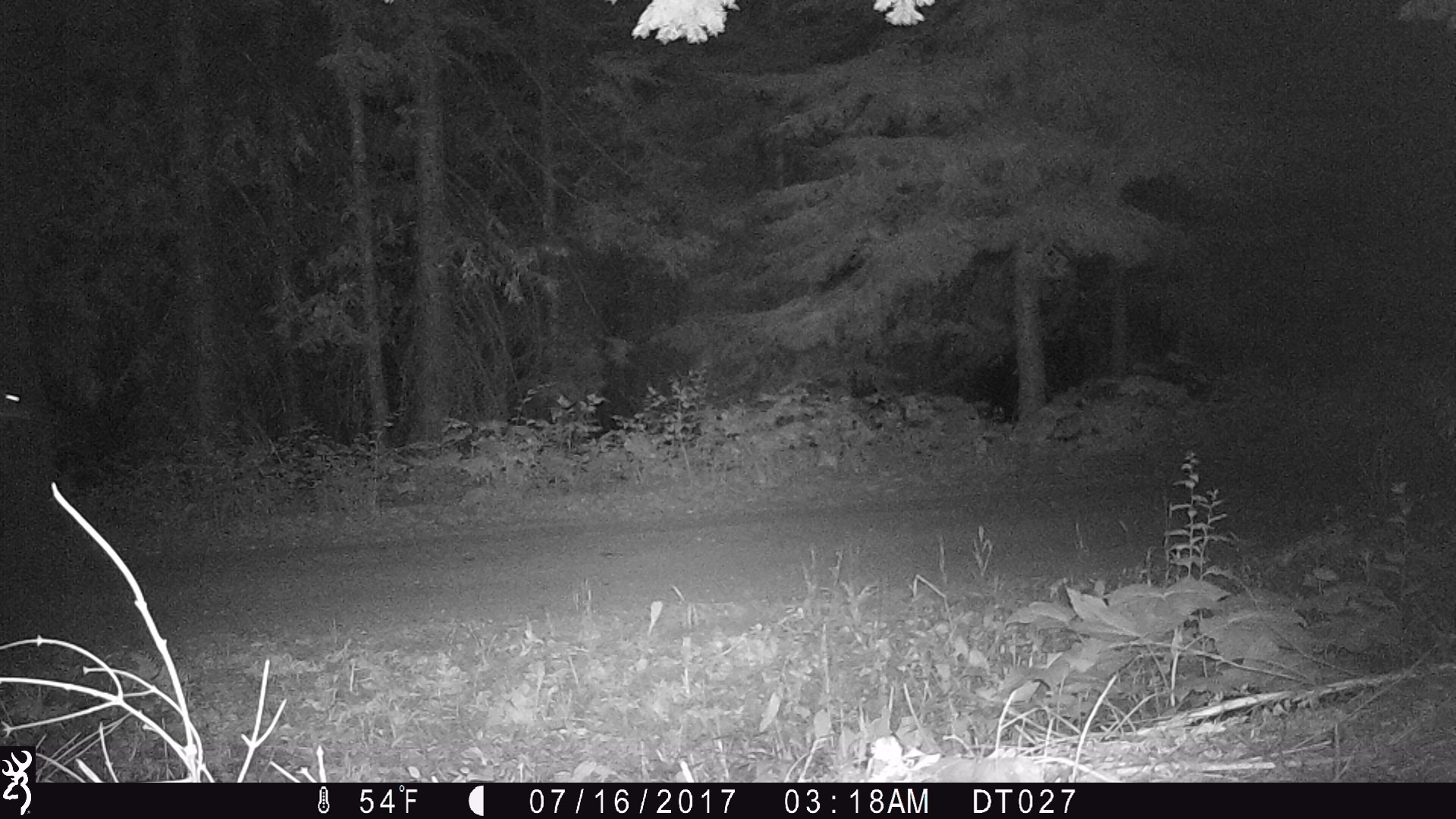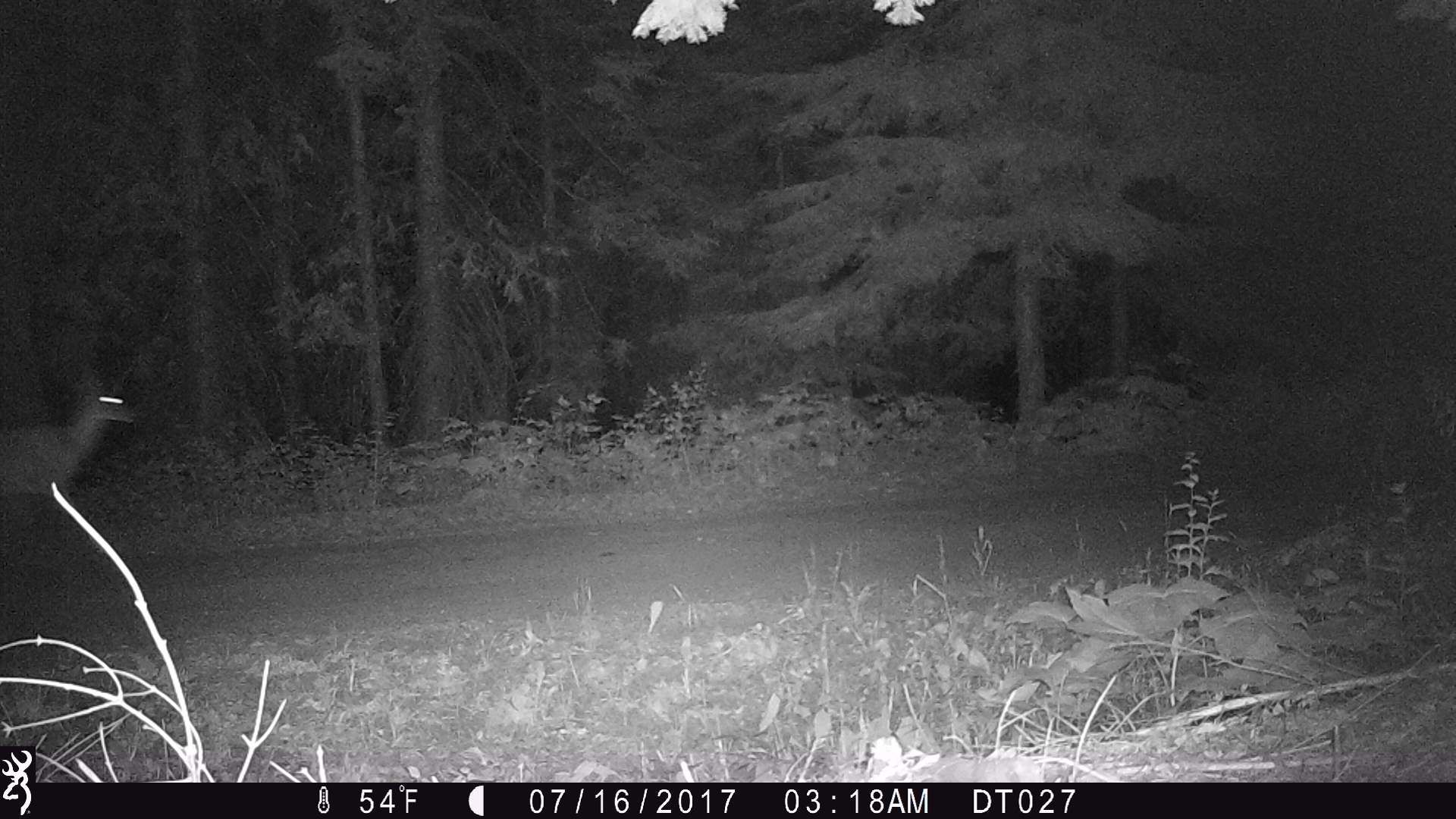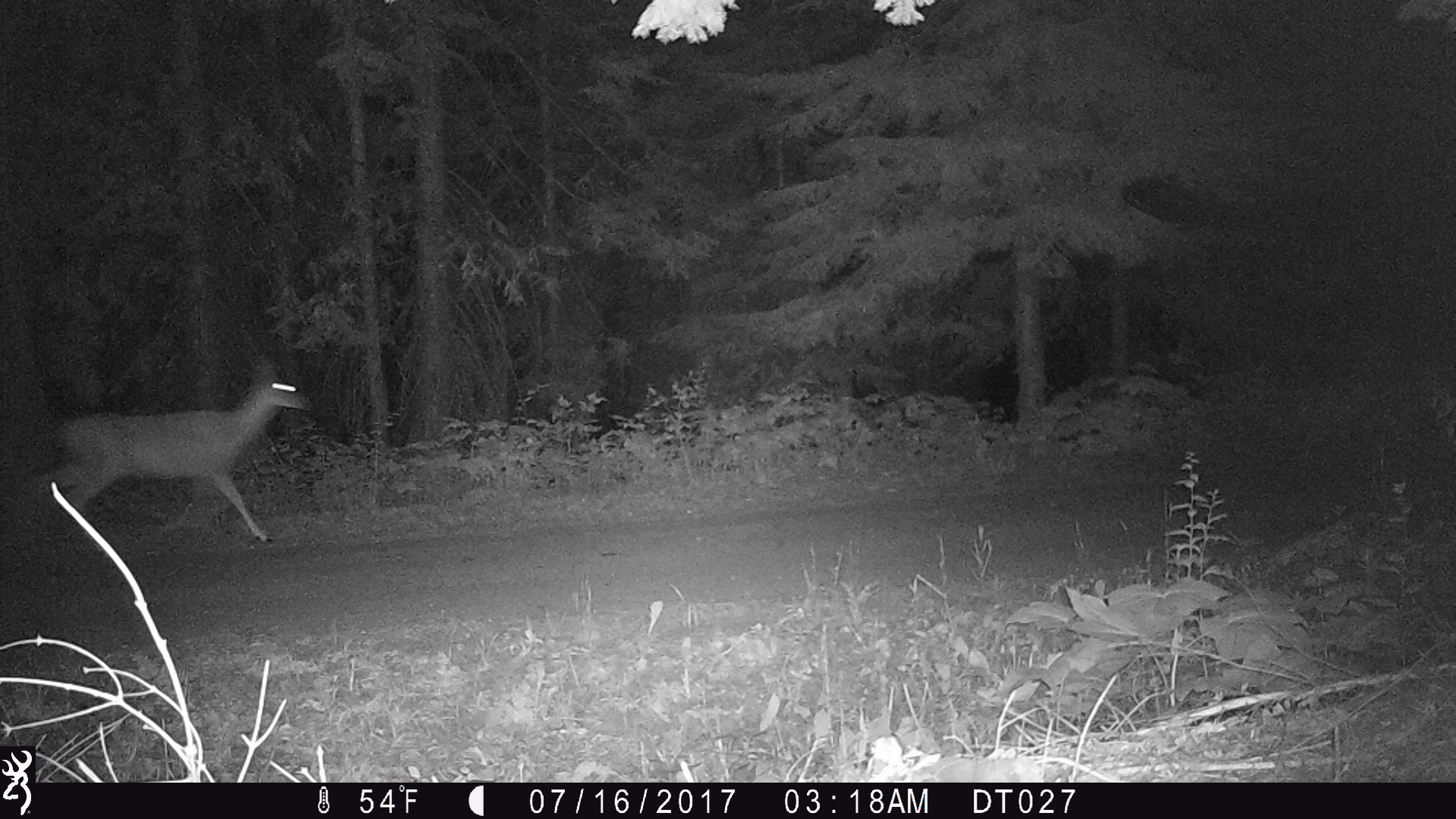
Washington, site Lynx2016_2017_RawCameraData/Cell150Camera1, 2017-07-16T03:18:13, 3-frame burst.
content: unidentified animal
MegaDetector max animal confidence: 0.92